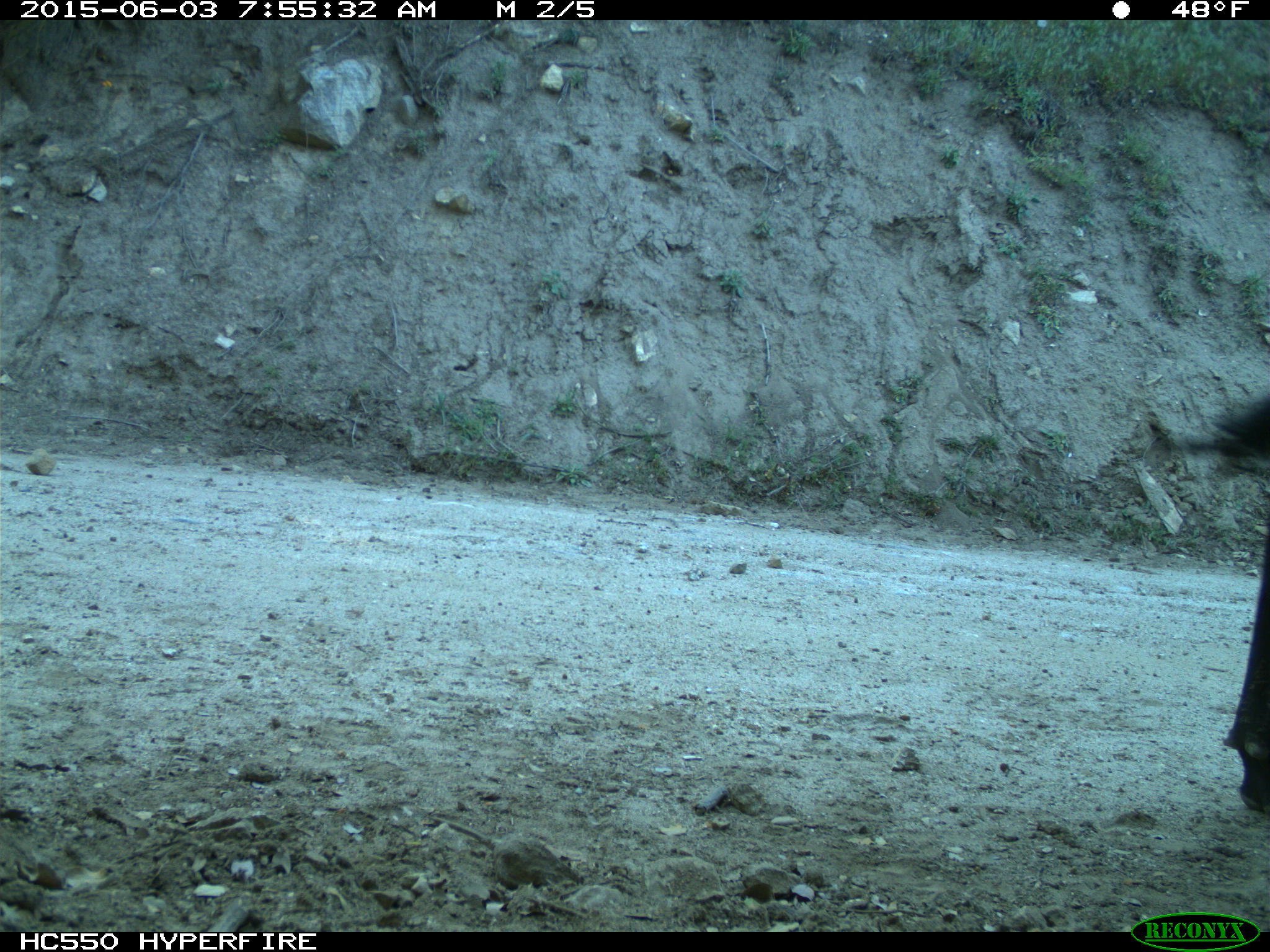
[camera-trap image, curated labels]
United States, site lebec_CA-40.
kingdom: Animalia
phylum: Chordata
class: Mammalia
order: Artiodactyla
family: Bovidae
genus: Bos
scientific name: Bos taurus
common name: domestic cow